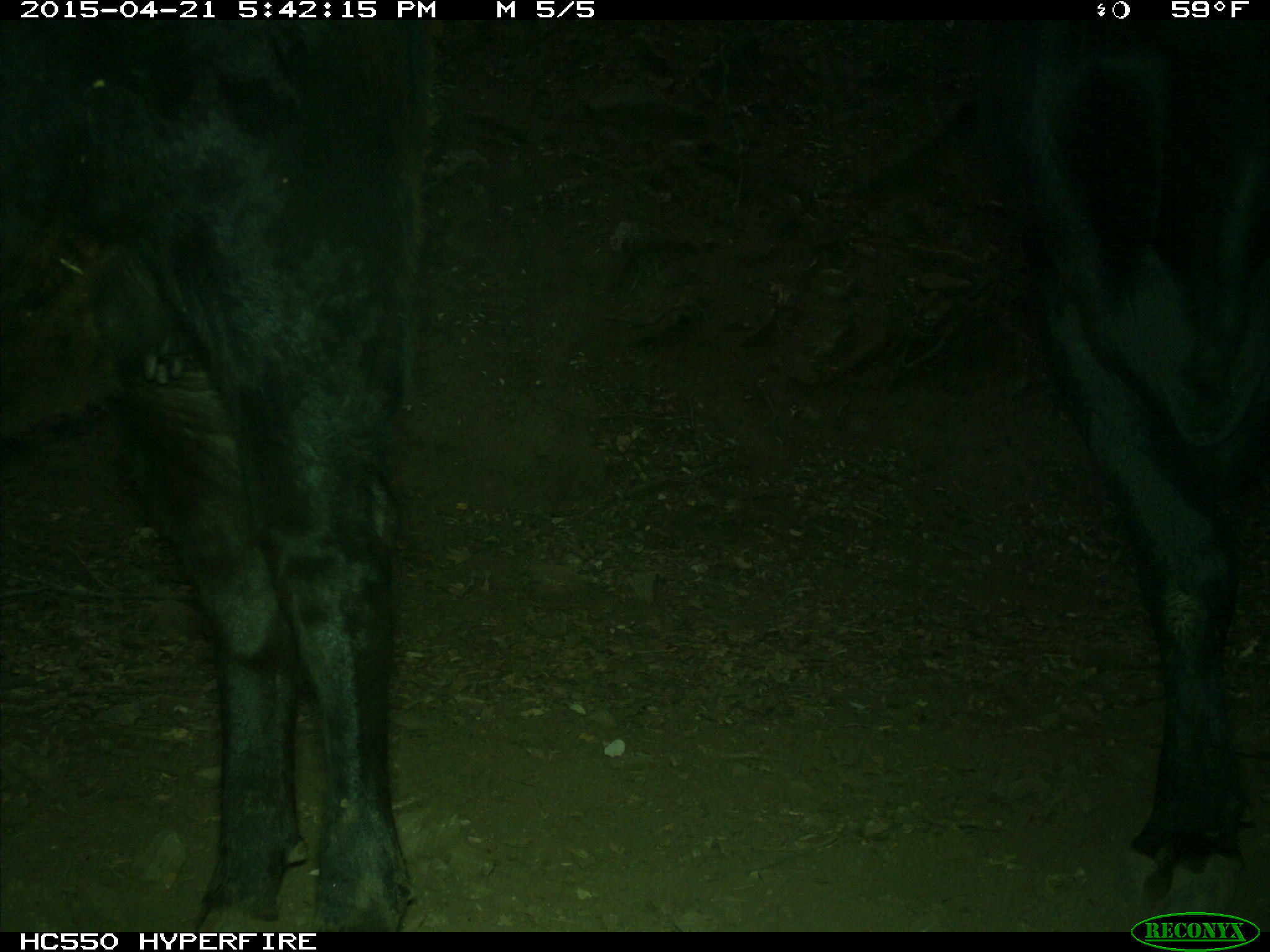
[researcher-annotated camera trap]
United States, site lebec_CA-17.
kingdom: Animalia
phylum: Chordata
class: Mammalia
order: Artiodactyla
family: Bovidae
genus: Bos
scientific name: Bos taurus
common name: domestic cow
Bos taurus (domestic cow).